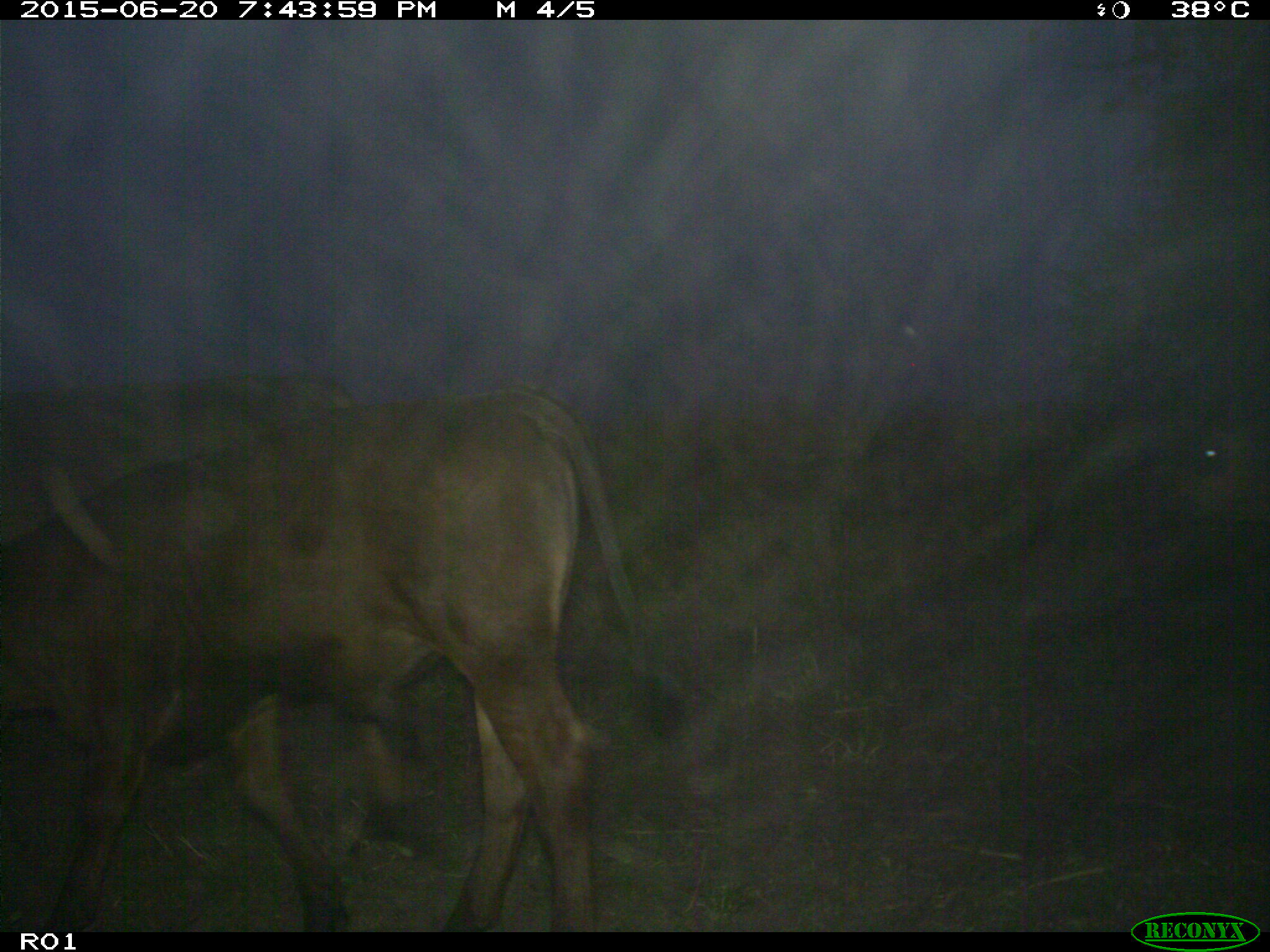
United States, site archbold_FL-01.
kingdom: Animalia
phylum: Chordata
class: Mammalia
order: Artiodactyla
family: Bovidae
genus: Bos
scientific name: Bos taurus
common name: domestic cow